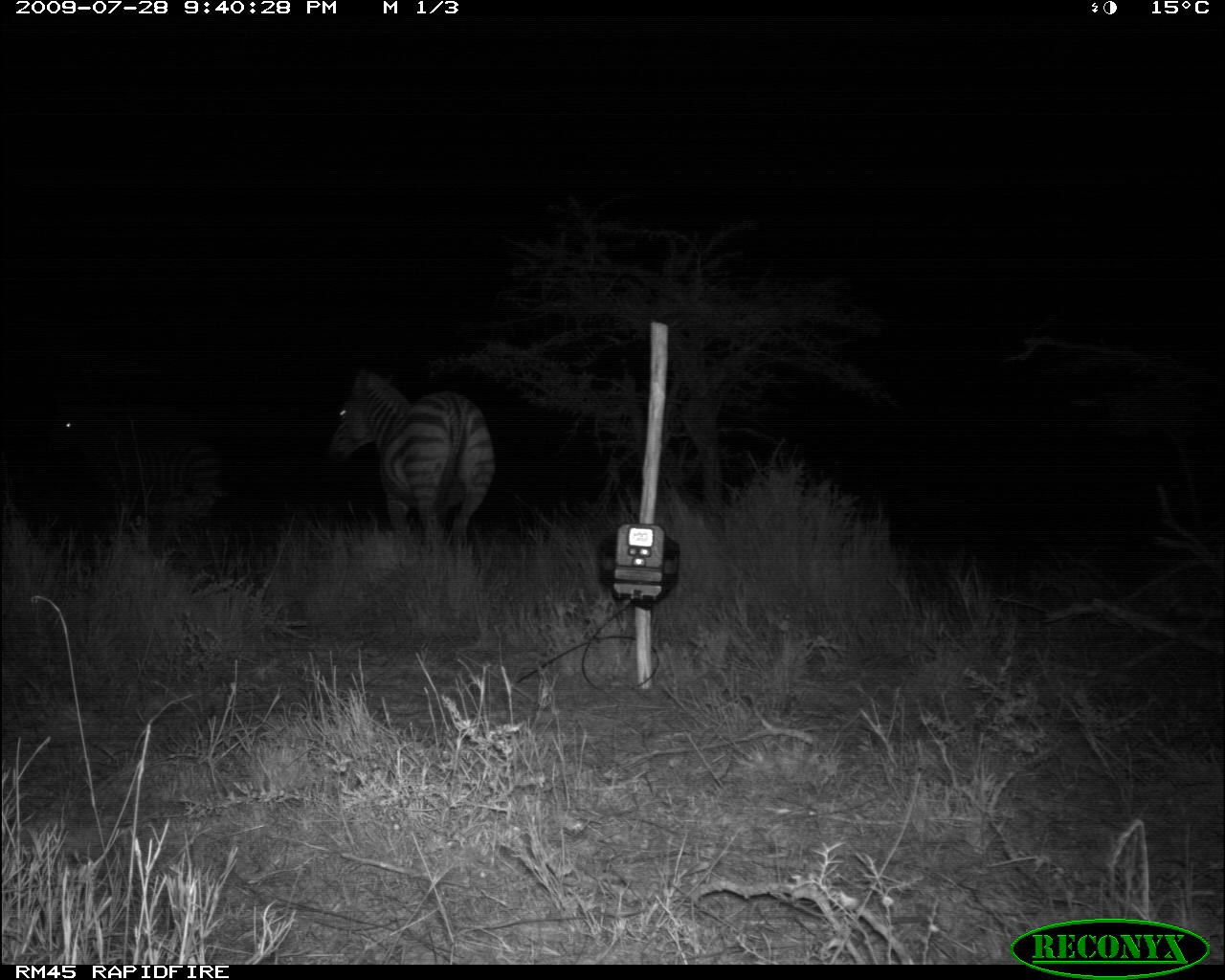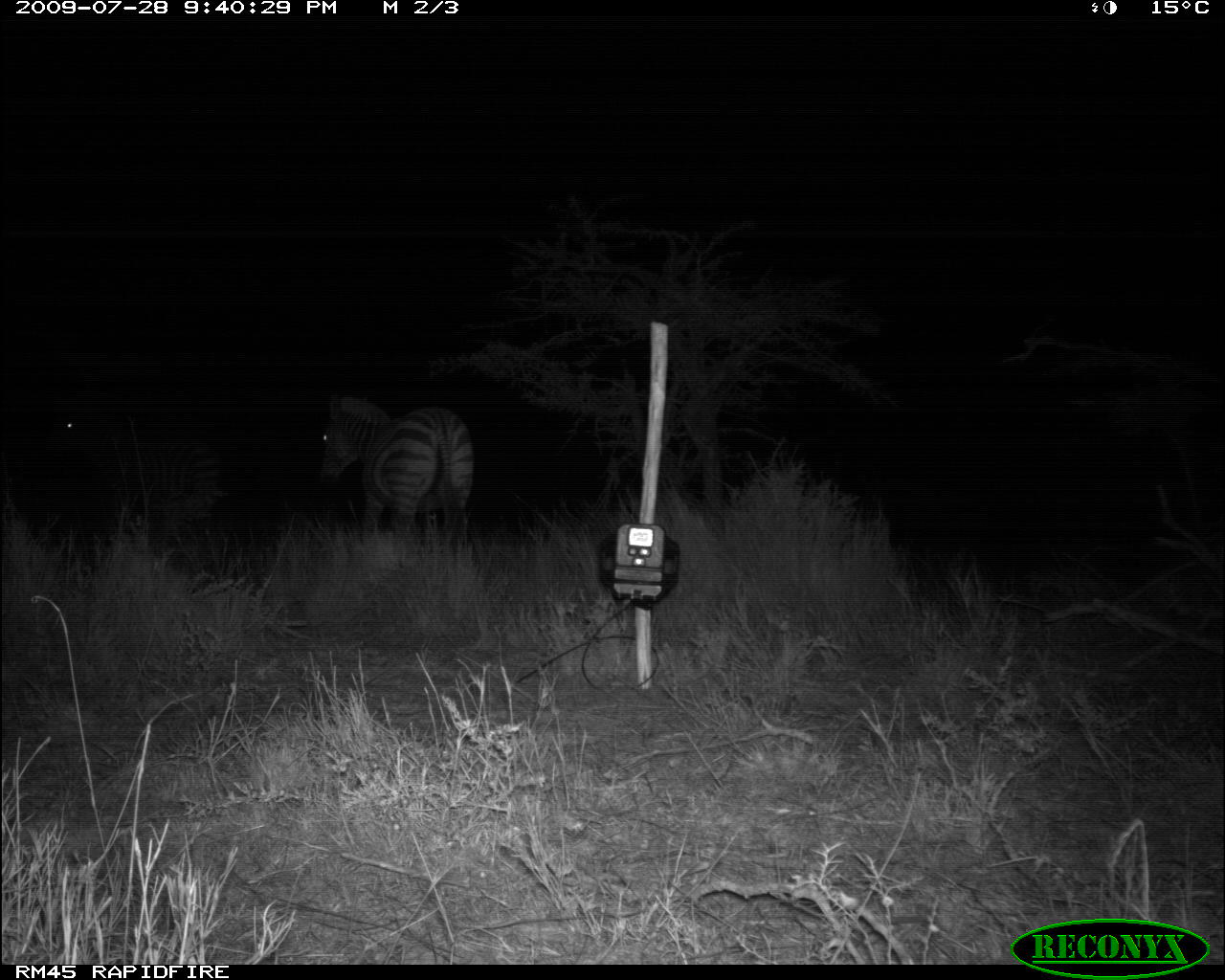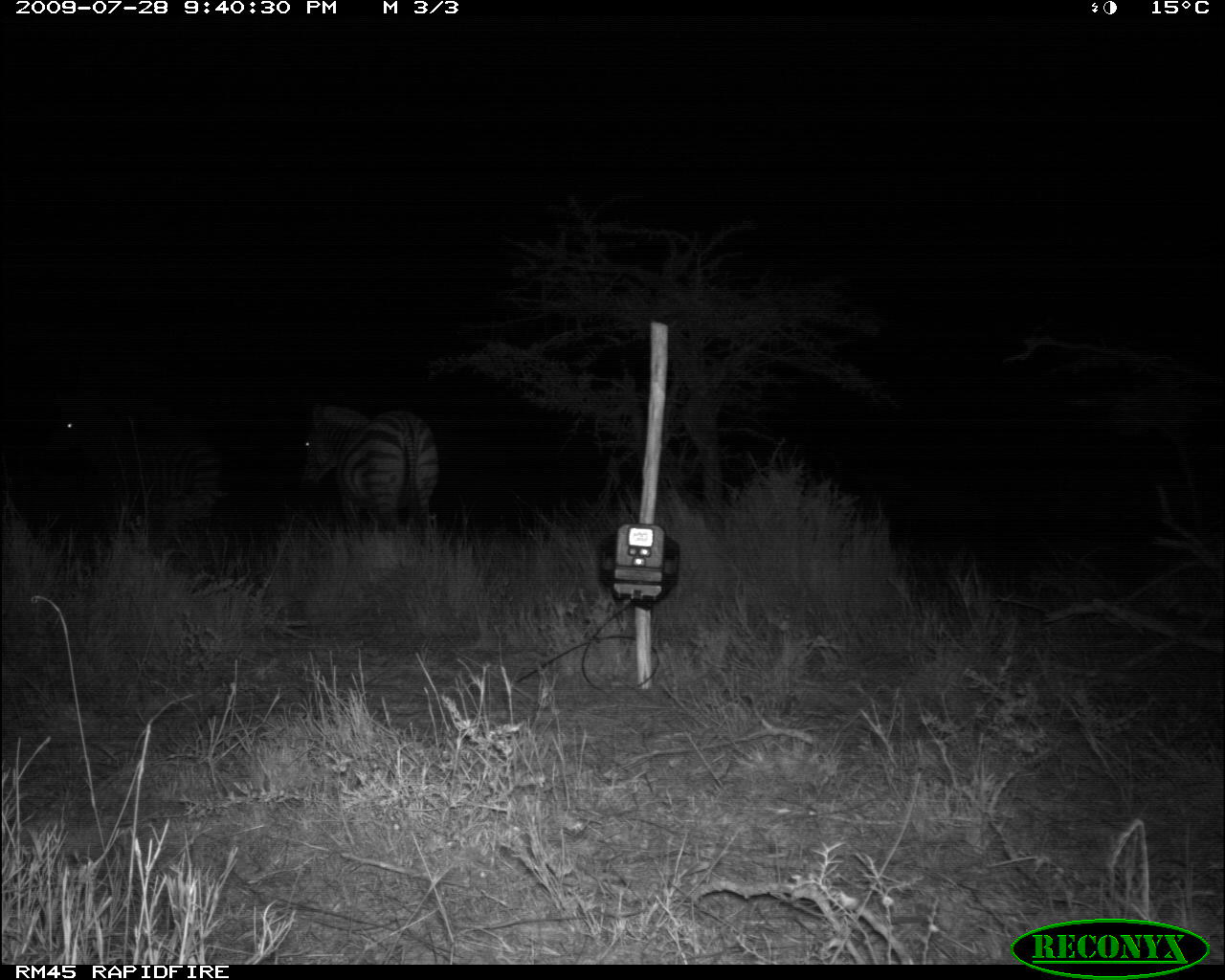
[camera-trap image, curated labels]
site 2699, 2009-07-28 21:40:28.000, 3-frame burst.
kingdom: Animalia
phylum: Chordata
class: Mammalia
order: Perissodactyla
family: Equidae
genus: Equus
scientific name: Equus quagga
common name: plains zebra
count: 2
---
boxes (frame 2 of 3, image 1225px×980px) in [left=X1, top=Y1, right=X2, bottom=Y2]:
equus quagga: [left=316, top=390, right=474, bottom=556]; [left=43, top=398, right=220, bottom=529]